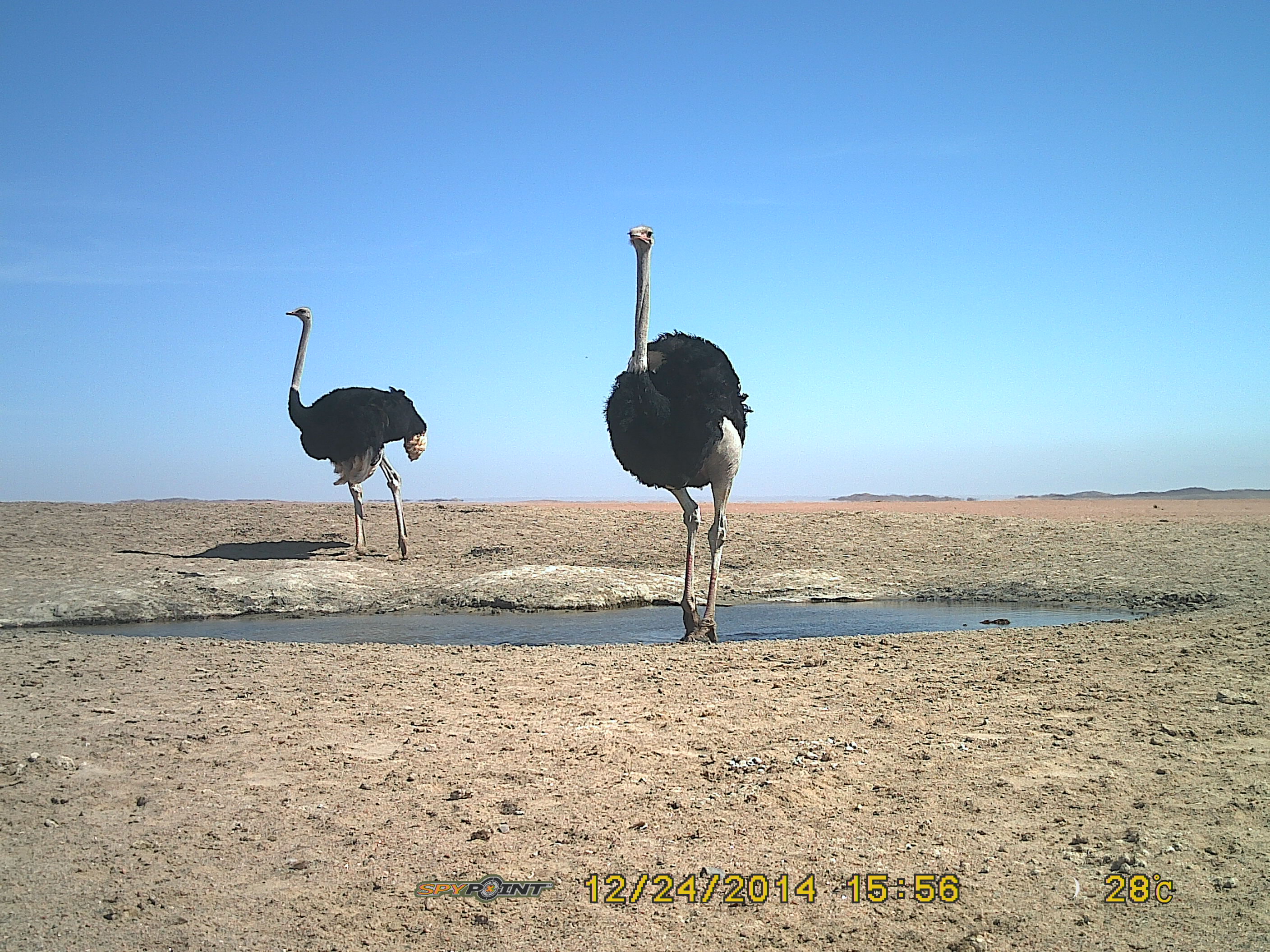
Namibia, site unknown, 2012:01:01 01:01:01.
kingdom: Animalia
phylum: Chordata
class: Aves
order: Struthioniformes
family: Struthionidae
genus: Struthio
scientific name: Struthio camelus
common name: common ostrich